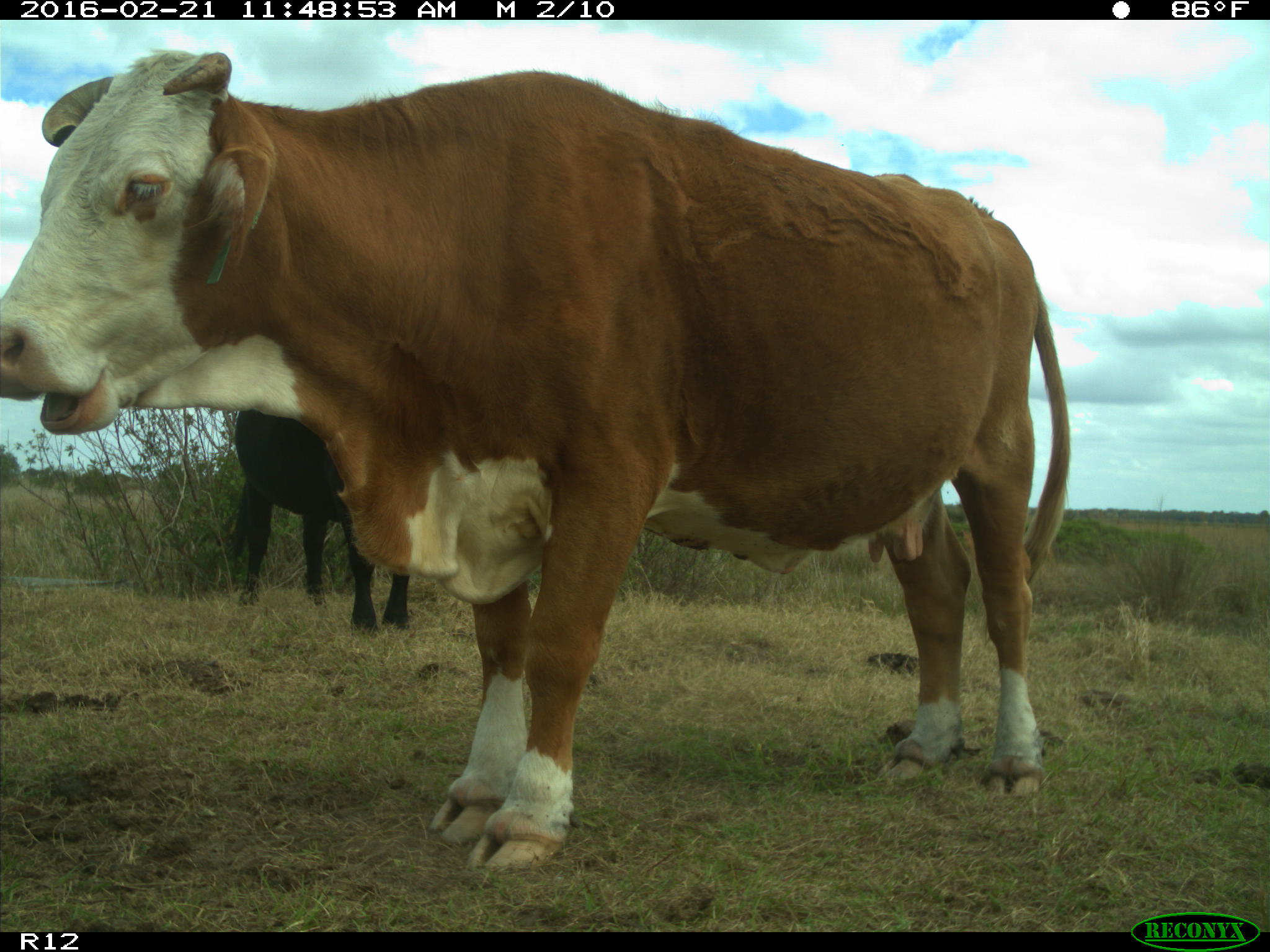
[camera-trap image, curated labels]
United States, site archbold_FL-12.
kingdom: Animalia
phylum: Chordata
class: Mammalia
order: Artiodactyla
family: Bovidae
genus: Bos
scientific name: Bos taurus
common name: domestic cow